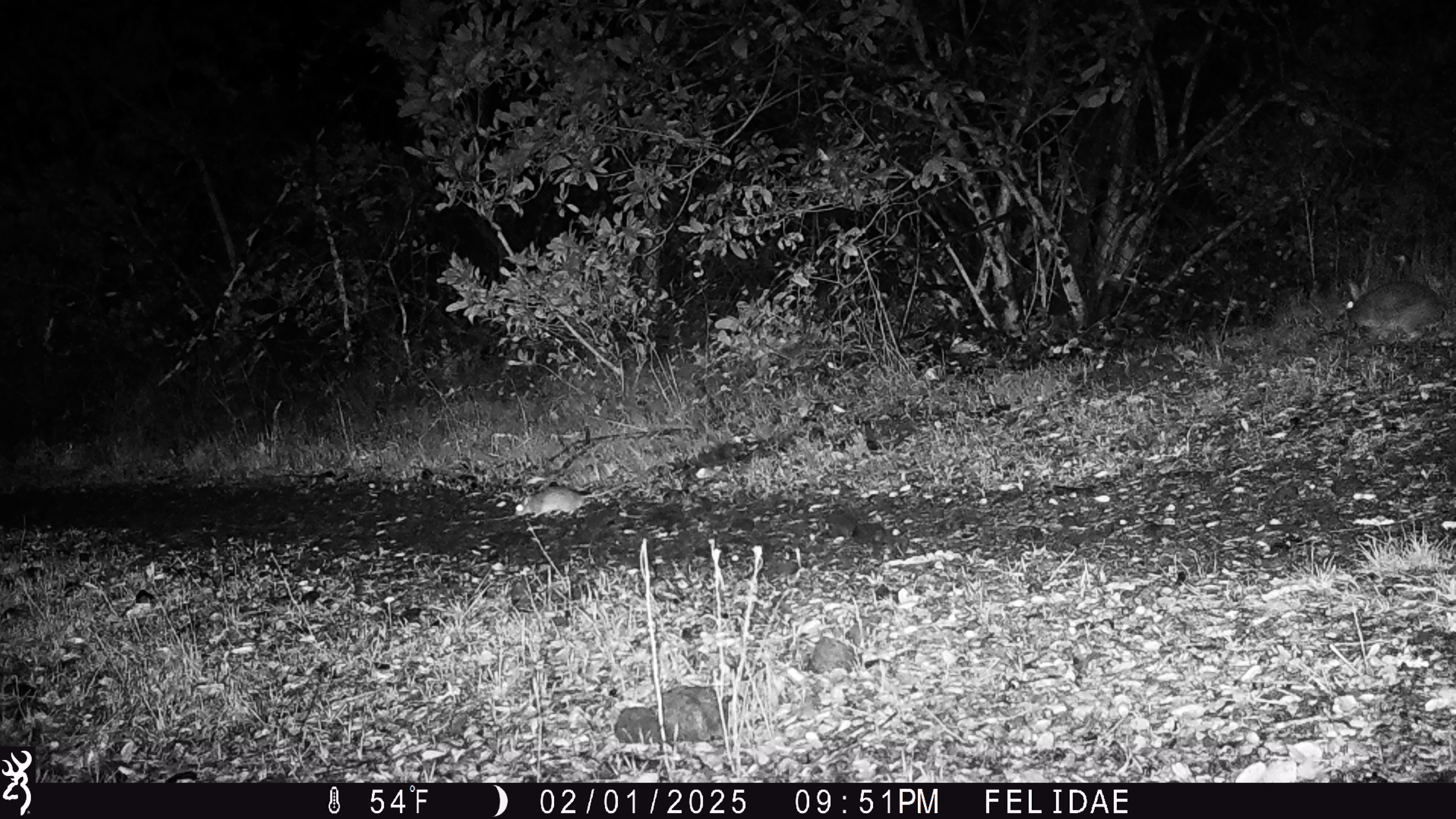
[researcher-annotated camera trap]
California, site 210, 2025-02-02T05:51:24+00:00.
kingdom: Animalia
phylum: Chordata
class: Mammalia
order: Lagomorpha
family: Leporidae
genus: Sylvilagus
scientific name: Sylvilagus bachmani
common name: brush rabbit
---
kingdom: Animalia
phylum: Chordata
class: Mammalia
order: Rodentia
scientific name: Rodentia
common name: mouse or rat